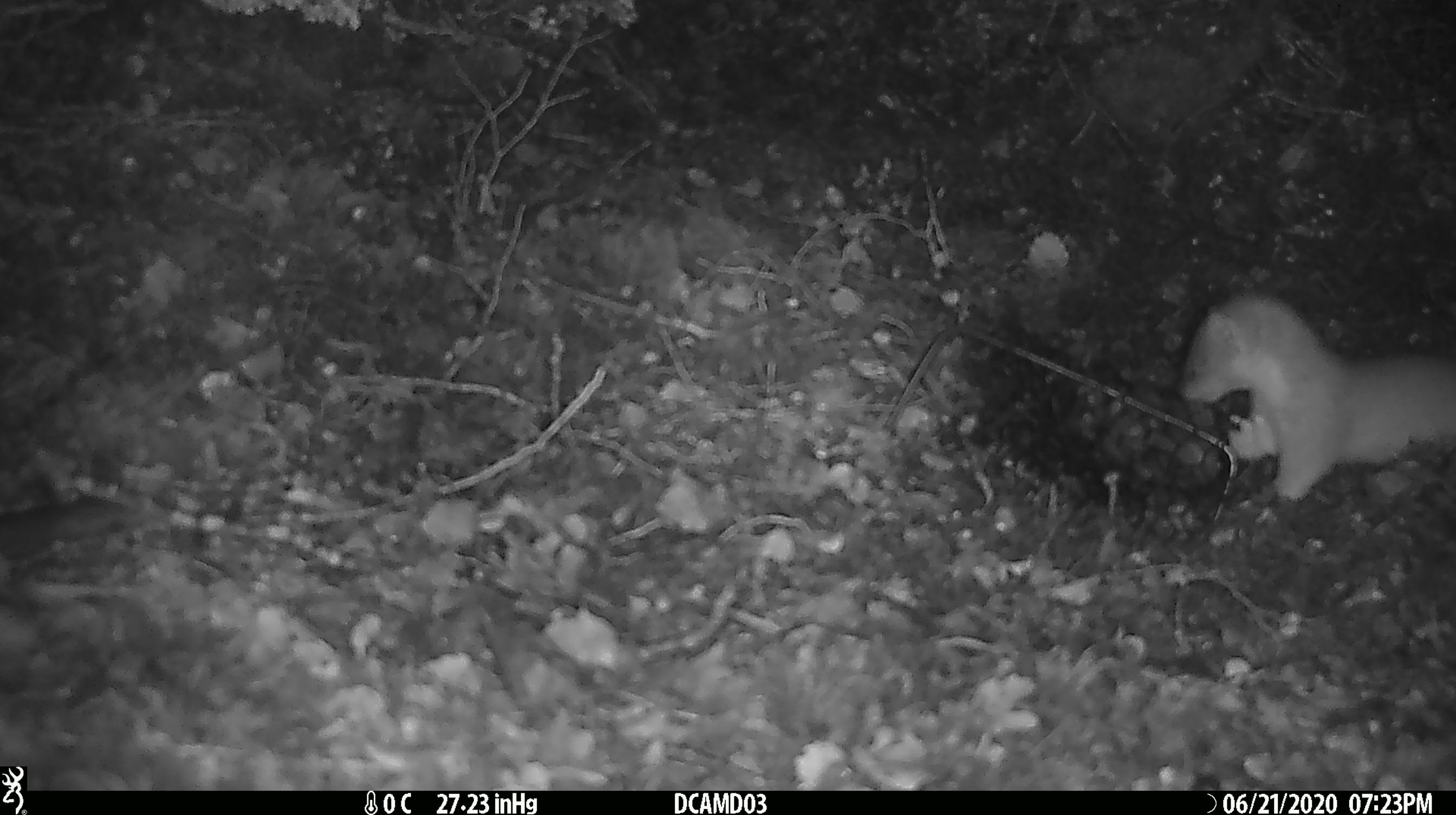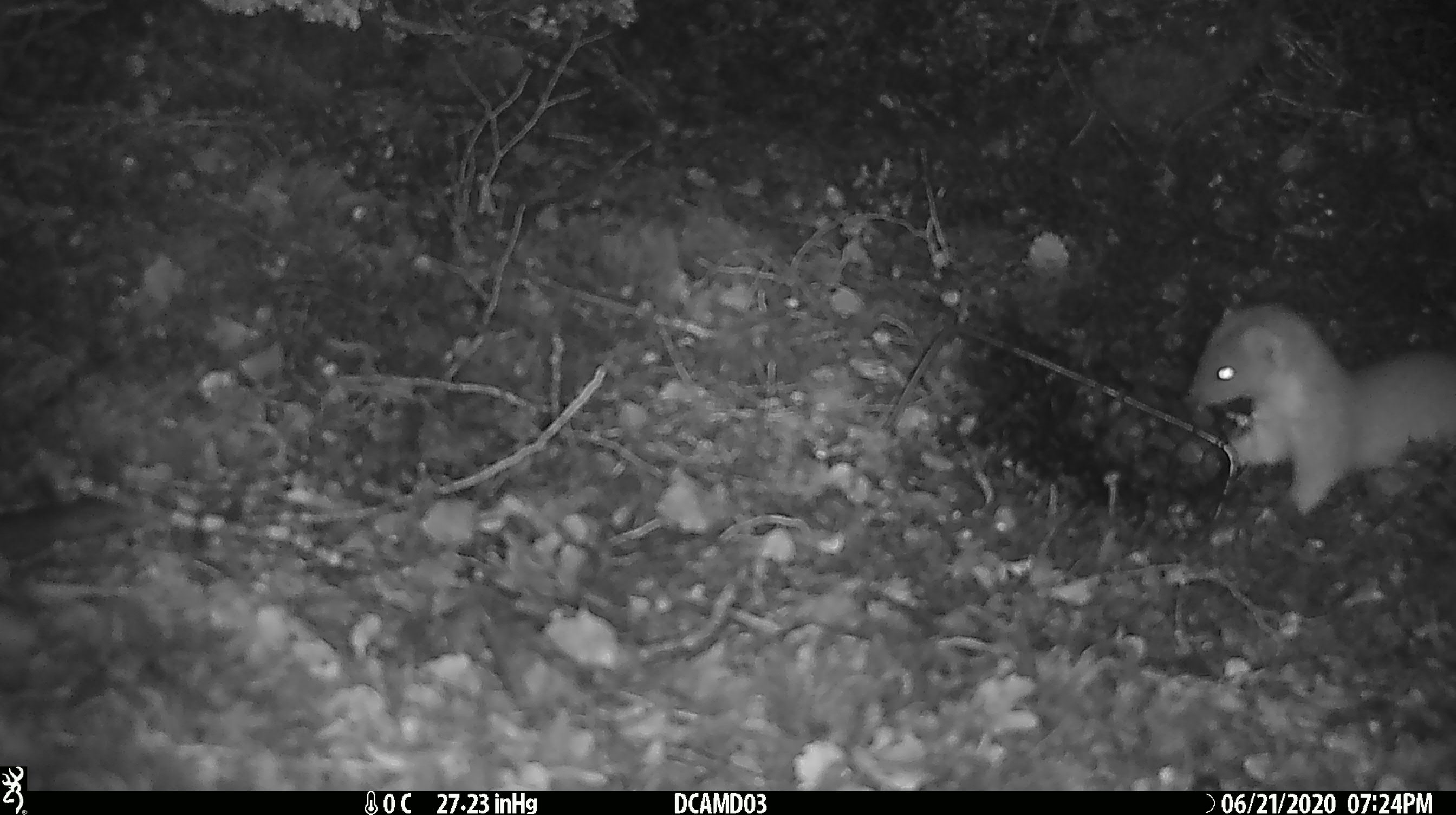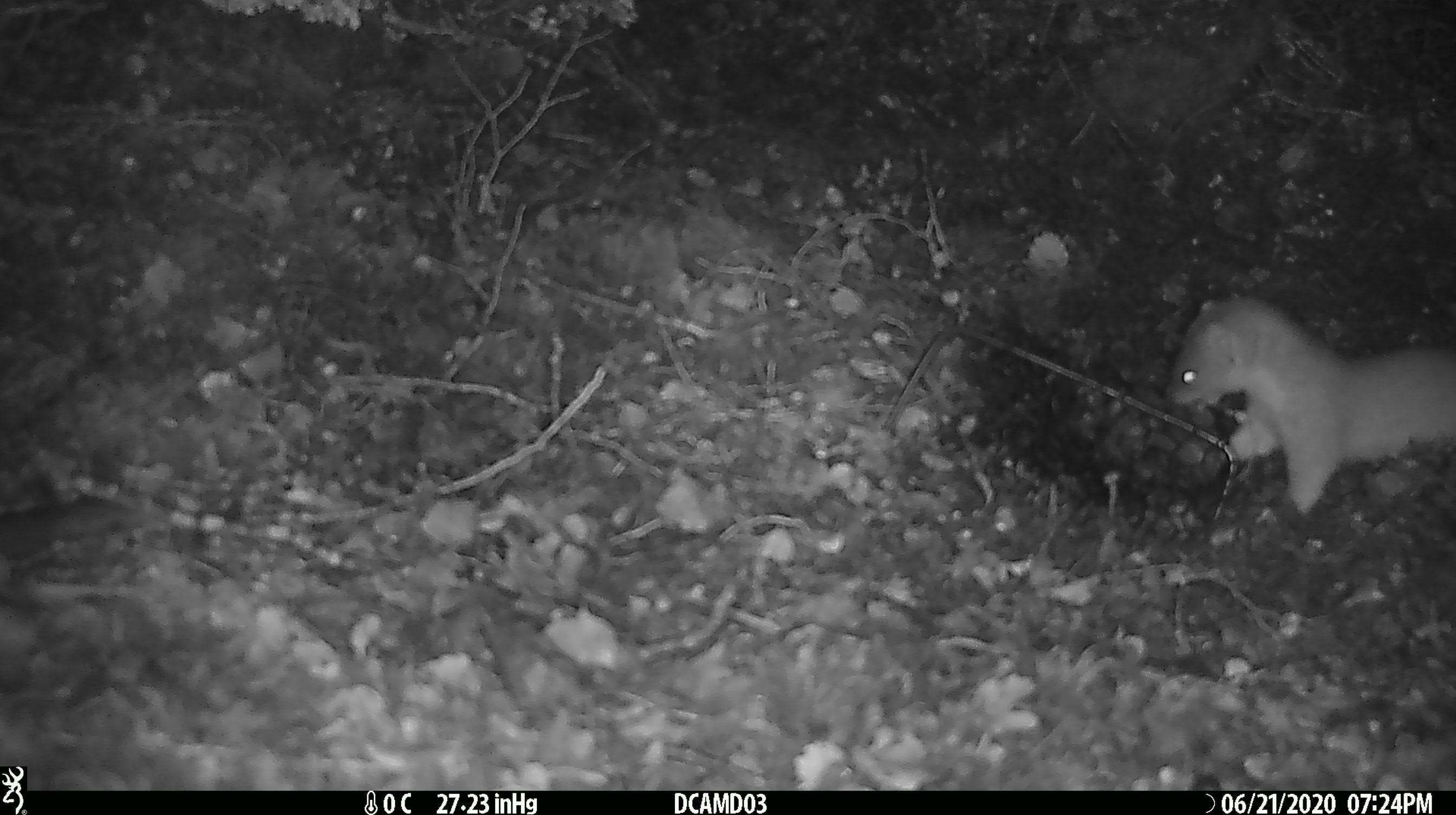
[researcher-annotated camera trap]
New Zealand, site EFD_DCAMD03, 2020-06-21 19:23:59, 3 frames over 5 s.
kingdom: Animalia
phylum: Chordata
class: Mammalia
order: Carnivora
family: Mustelidae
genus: Mustela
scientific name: Mustela erminea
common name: stoat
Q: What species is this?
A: Stoat (Mustela erminea).